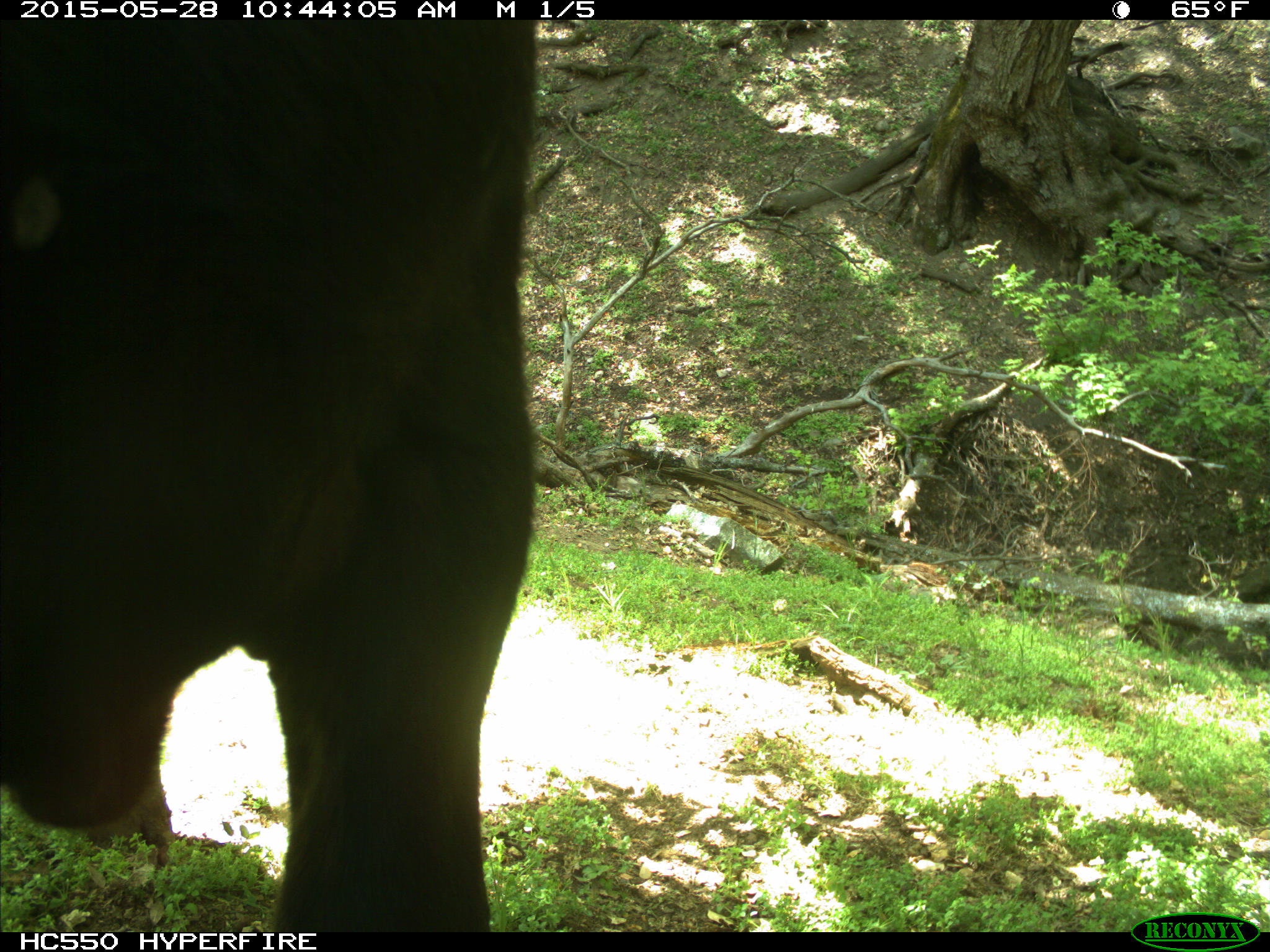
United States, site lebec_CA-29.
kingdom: Animalia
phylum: Chordata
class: Mammalia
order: Artiodactyla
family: Bovidae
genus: Bos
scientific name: Bos taurus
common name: domestic cow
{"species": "Bos taurus (domestic cow)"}